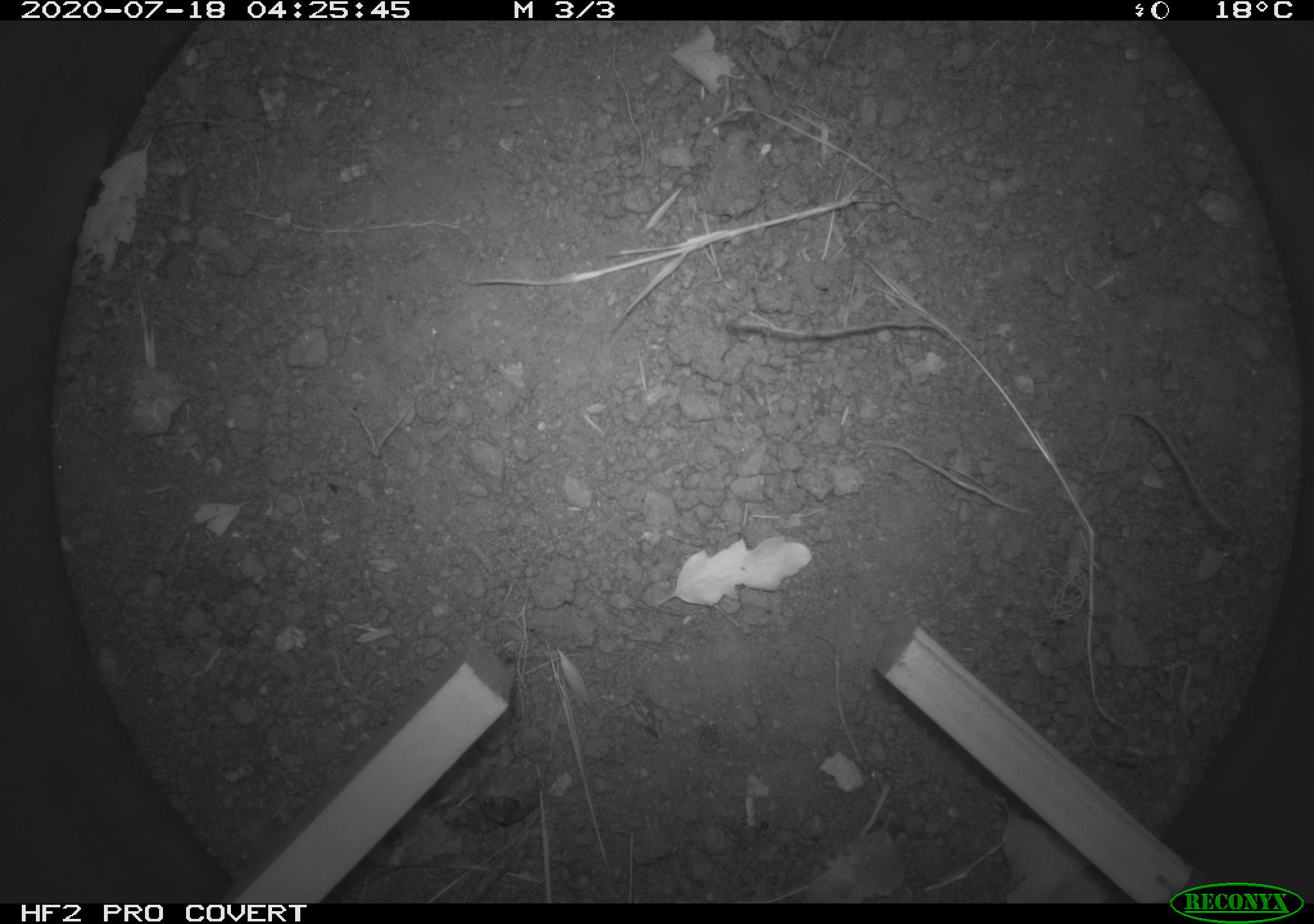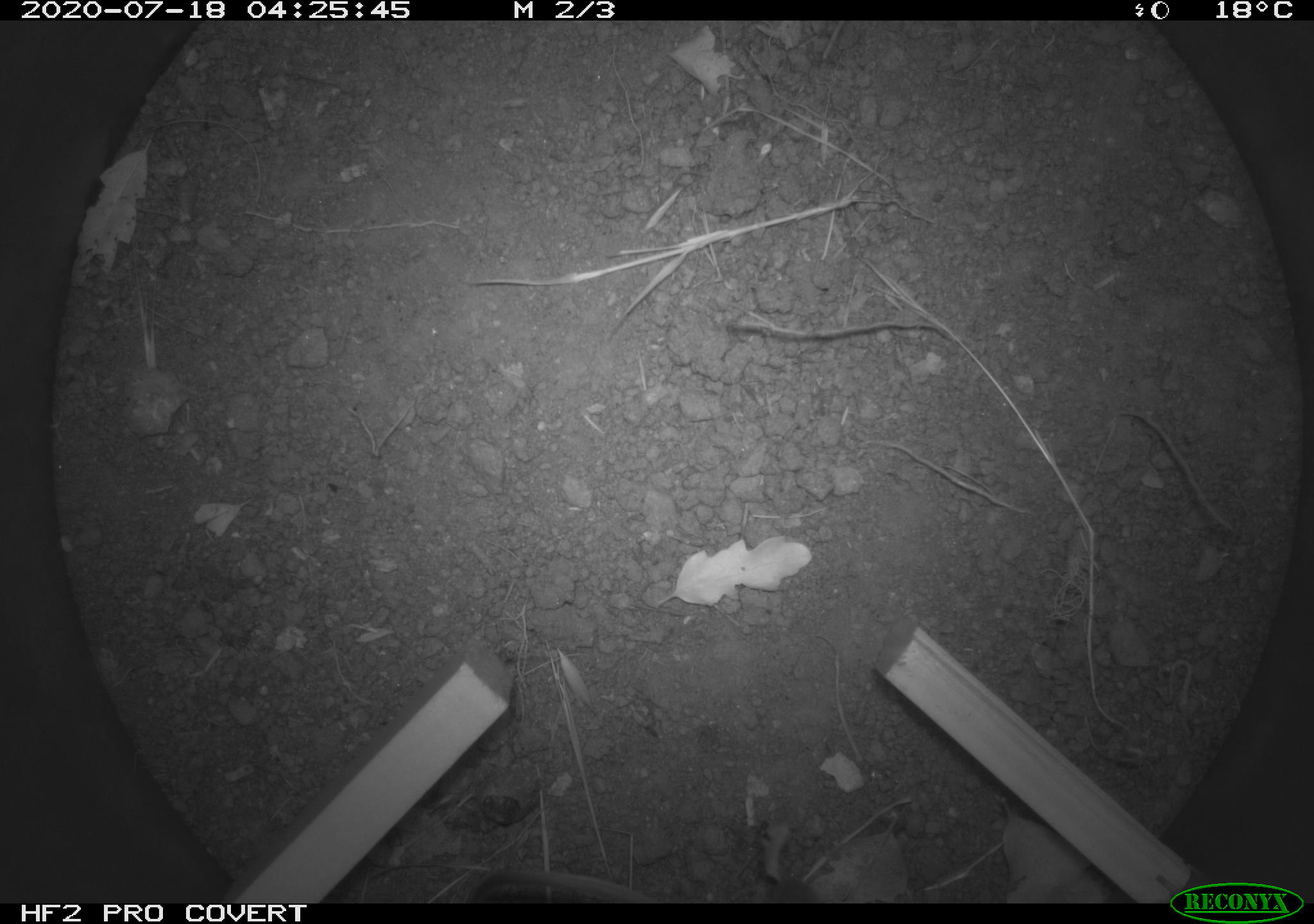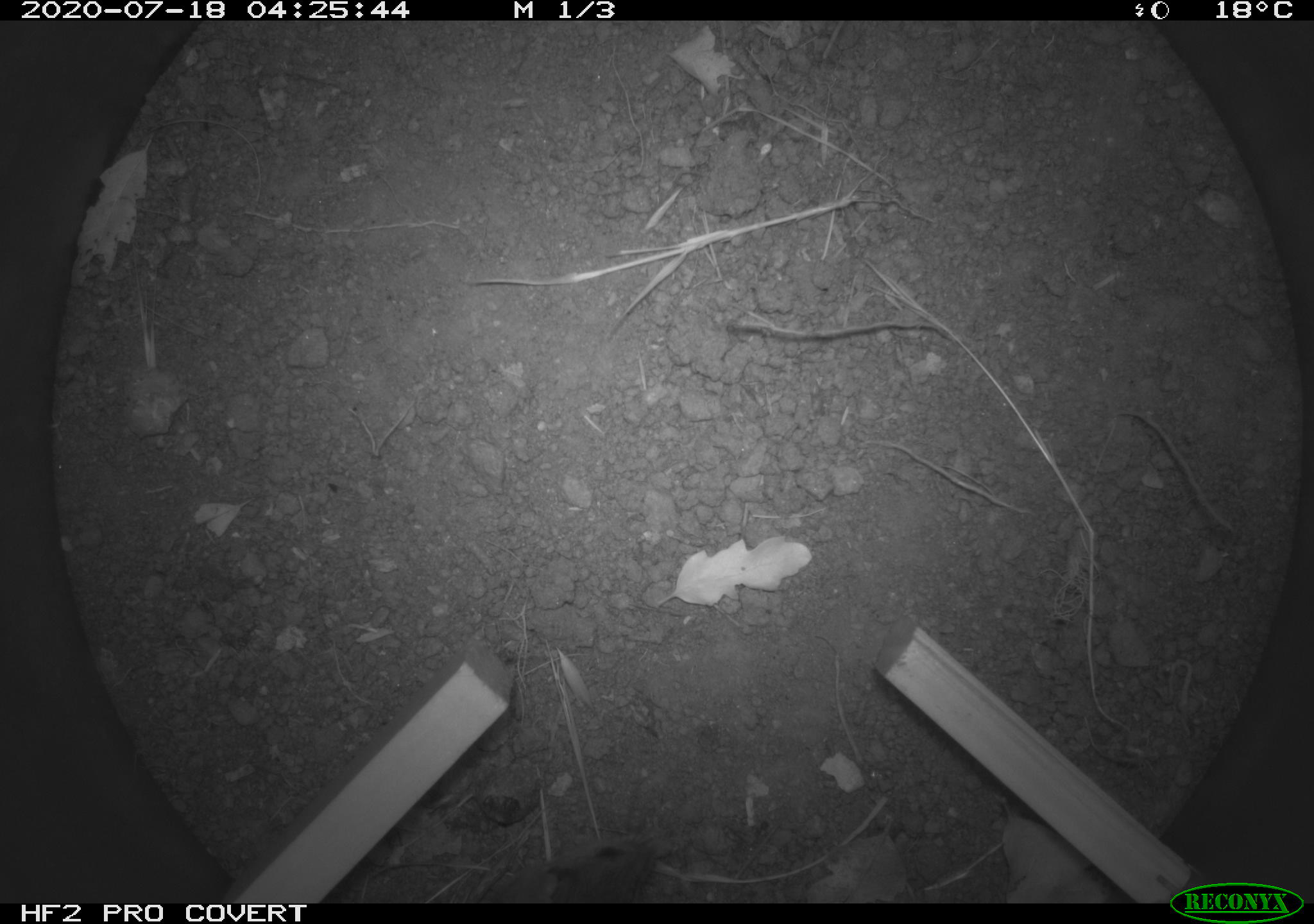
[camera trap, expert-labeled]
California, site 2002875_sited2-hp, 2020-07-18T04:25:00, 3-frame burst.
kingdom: Animalia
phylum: Chordata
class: Mammalia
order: Rodentia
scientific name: Rodentia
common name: rodent